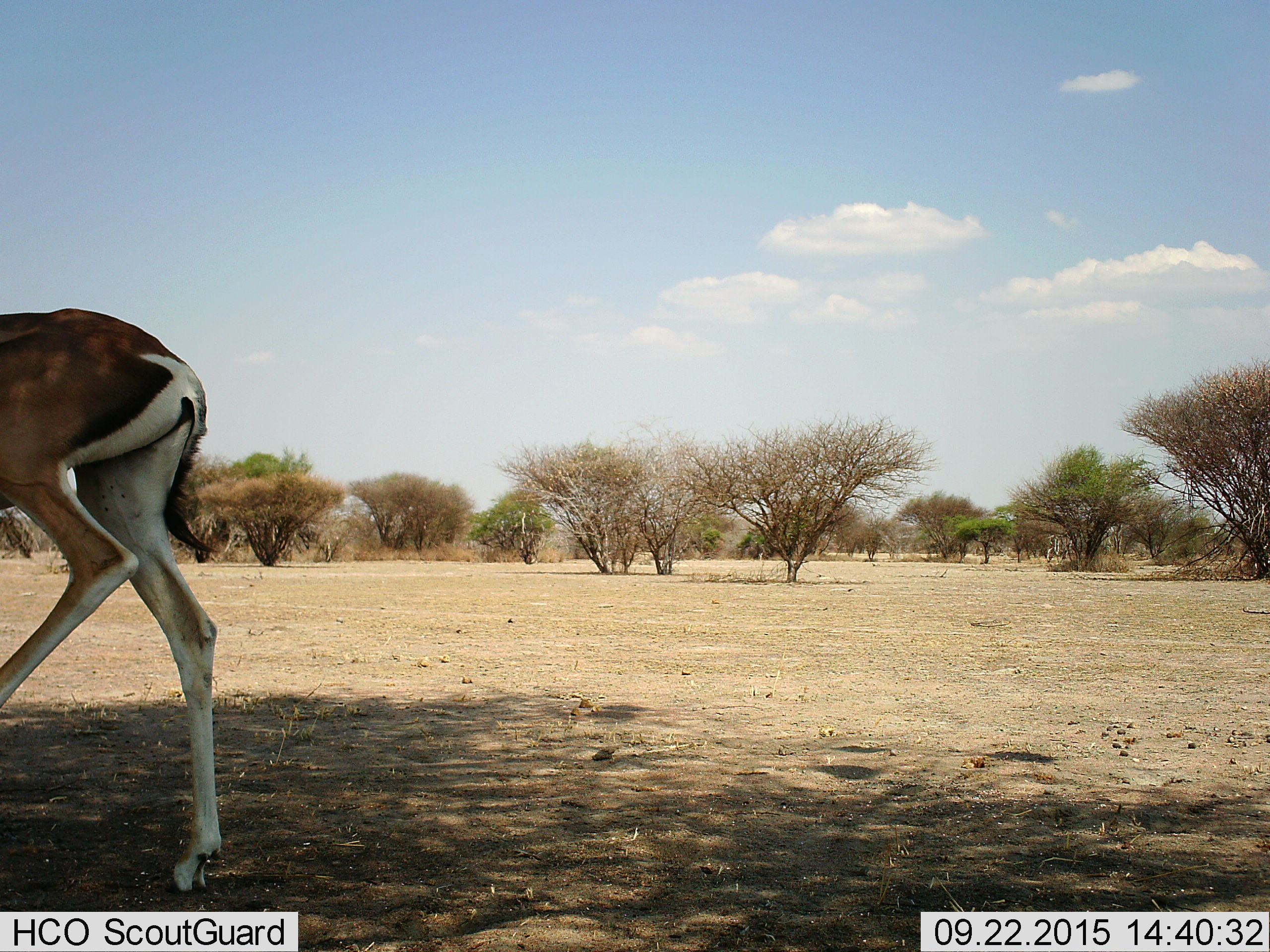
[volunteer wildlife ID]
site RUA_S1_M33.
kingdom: Animalia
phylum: Chordata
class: Mammalia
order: Artiodactyla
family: Bovidae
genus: Nanger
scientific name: Nanger granti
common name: grant's gazelle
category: gazellegrants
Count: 1.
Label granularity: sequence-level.